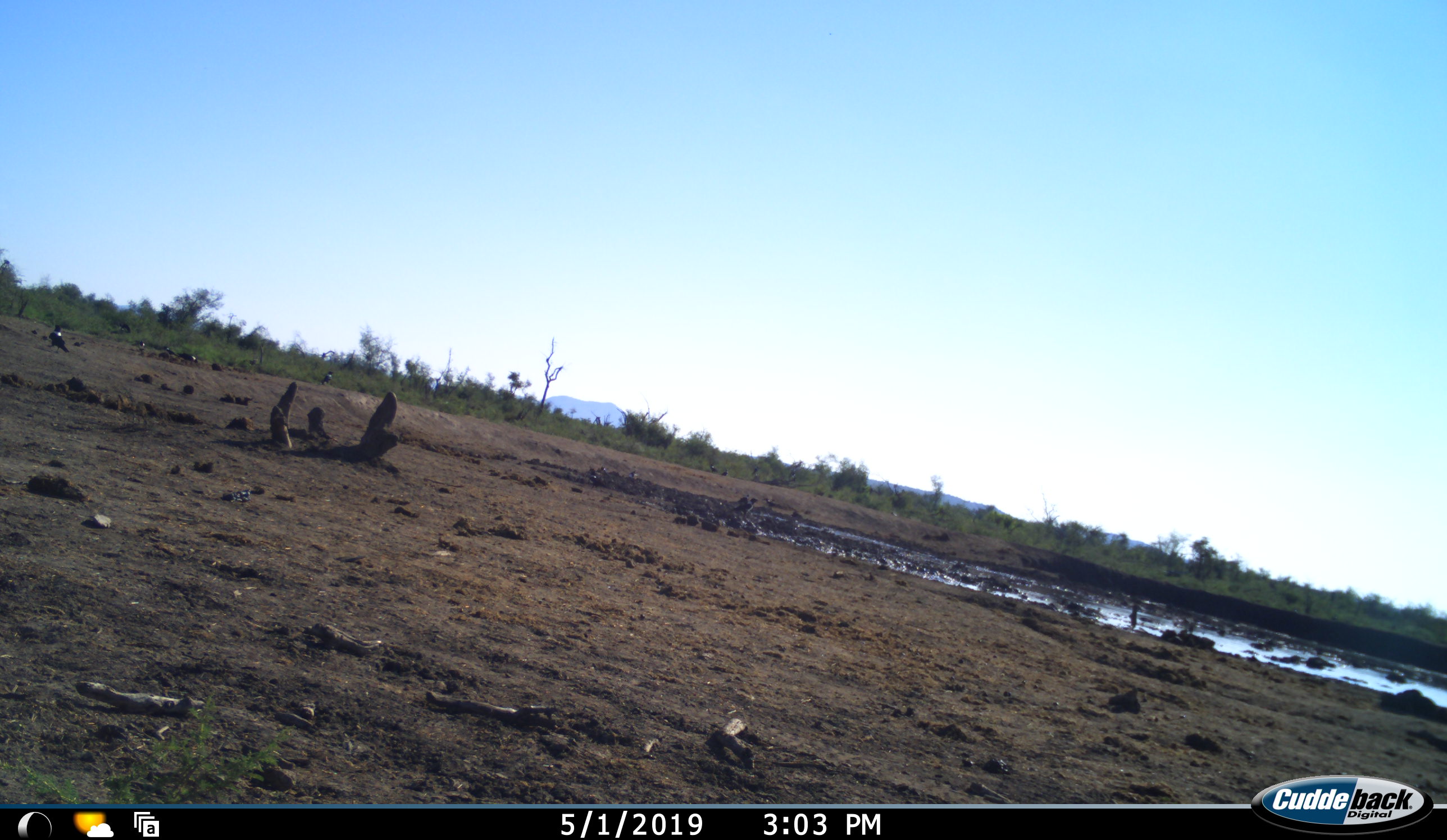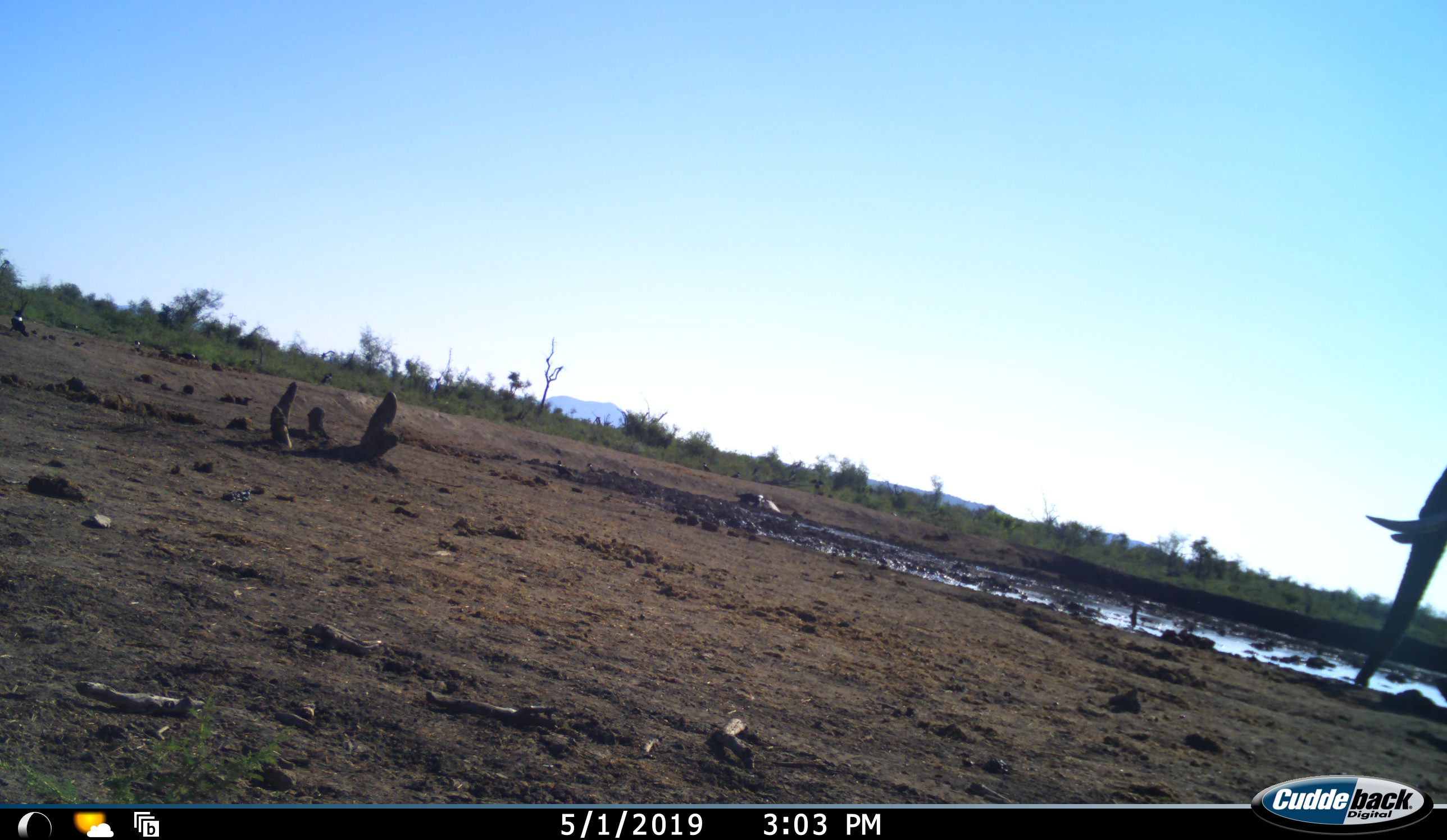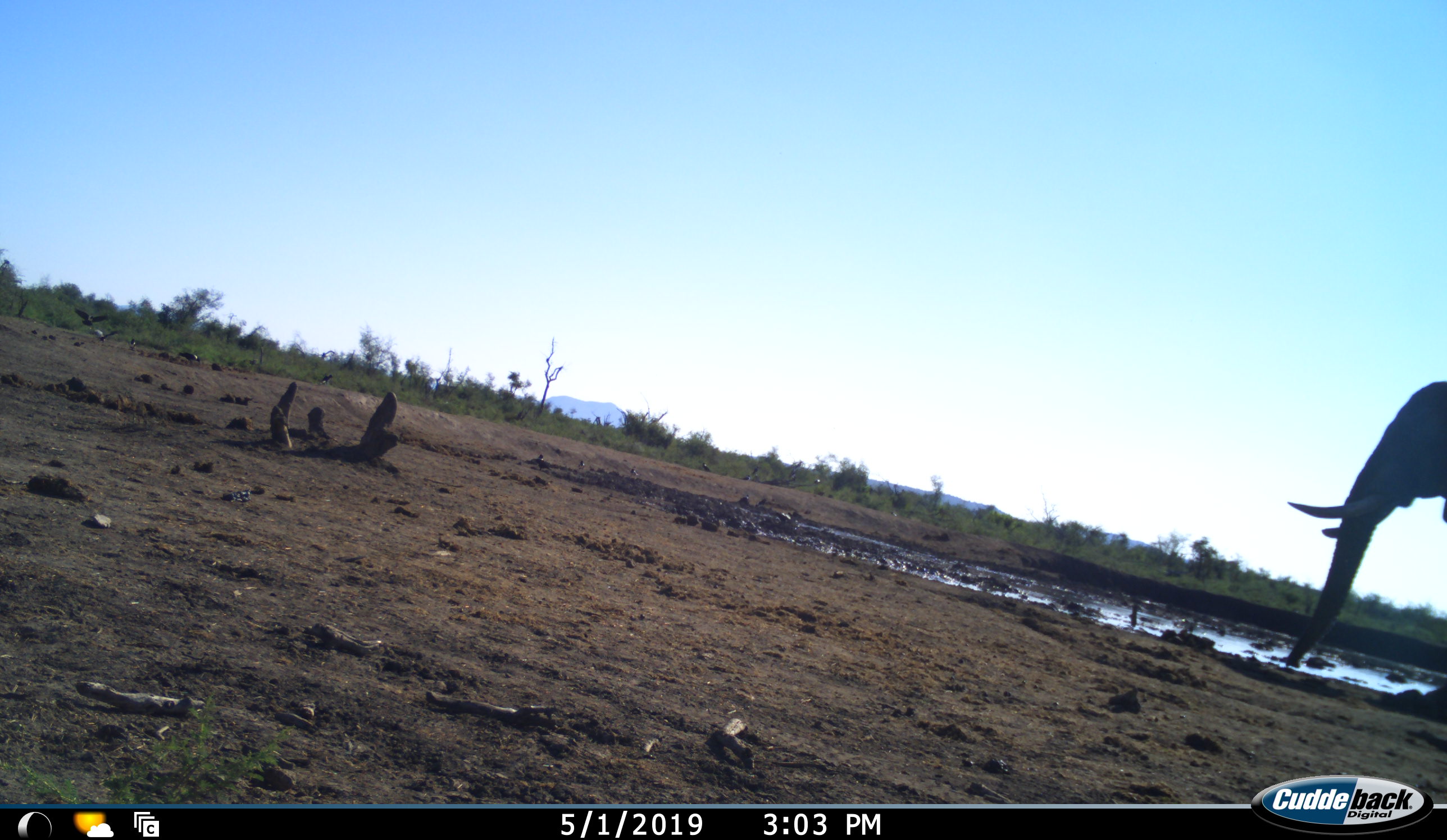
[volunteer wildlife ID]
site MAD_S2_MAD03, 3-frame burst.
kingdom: Animalia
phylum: Chordata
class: Mammalia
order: Proboscidea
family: Elephantidae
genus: Loxodonta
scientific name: Loxodonta africana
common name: african bush elephant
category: elephant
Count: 1.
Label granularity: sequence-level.